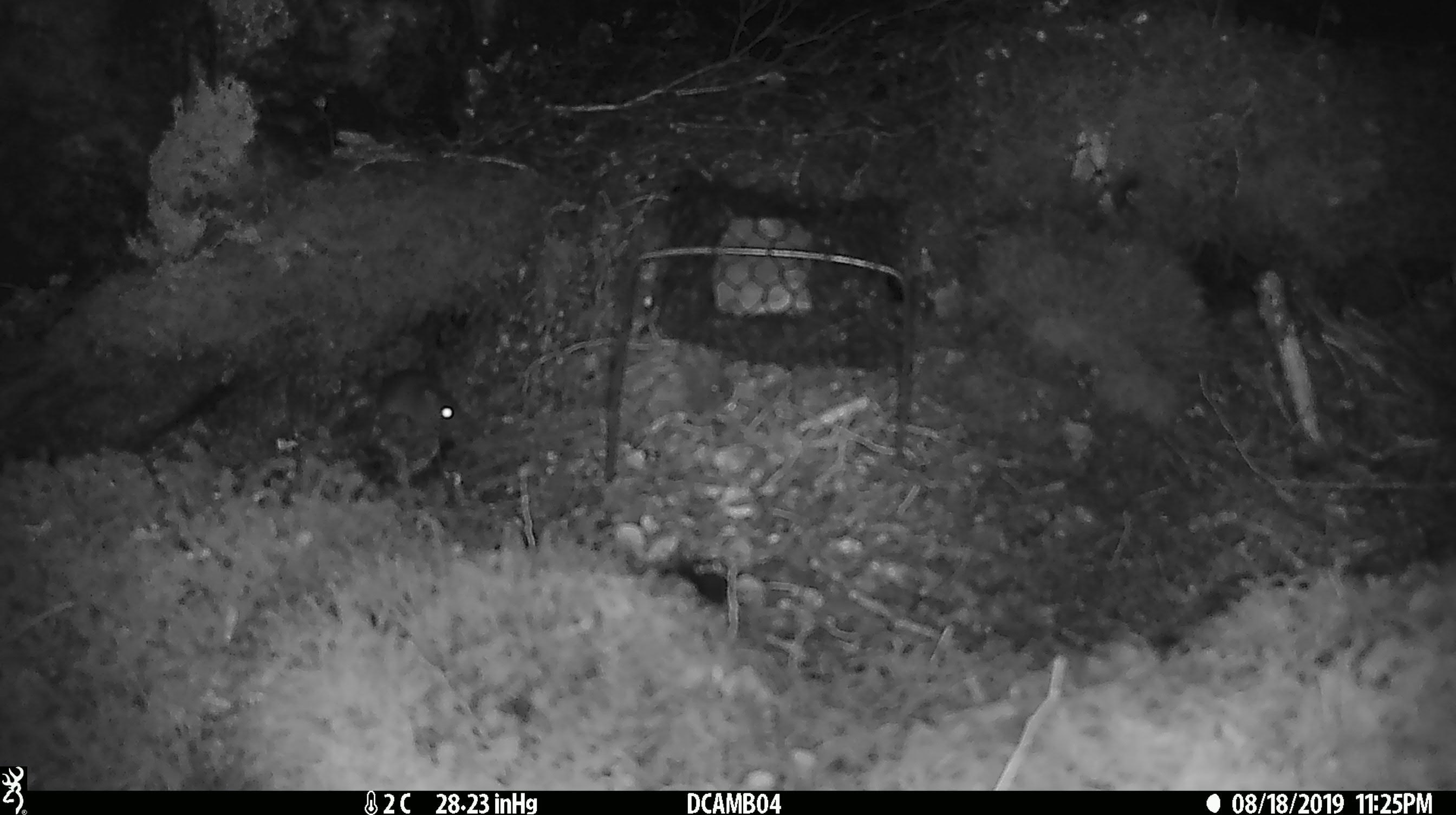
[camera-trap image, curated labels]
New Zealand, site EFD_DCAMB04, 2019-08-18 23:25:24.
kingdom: Animalia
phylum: Chordata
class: Mammalia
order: Rodentia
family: Muridae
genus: Mus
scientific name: Mus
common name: mouse